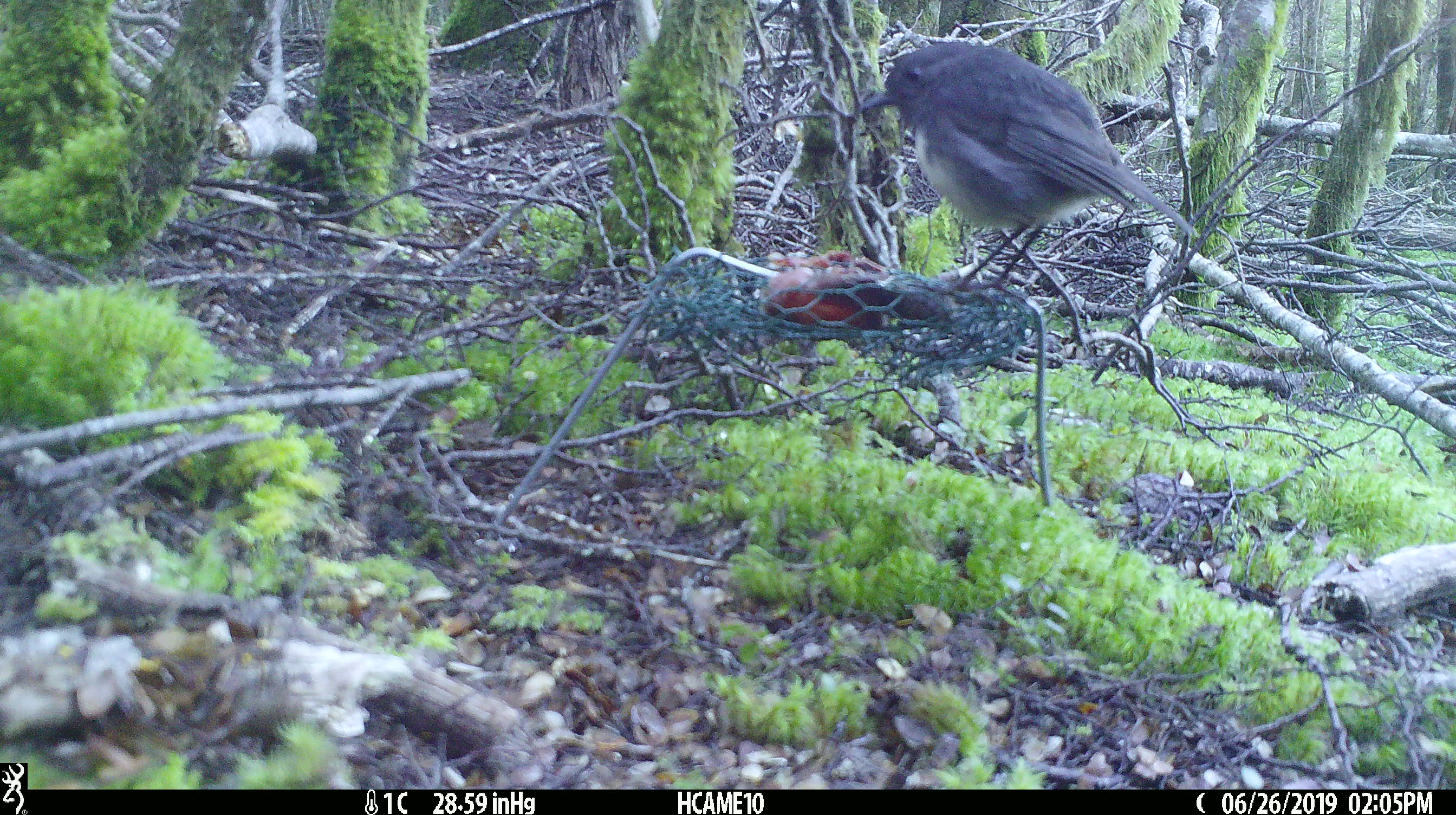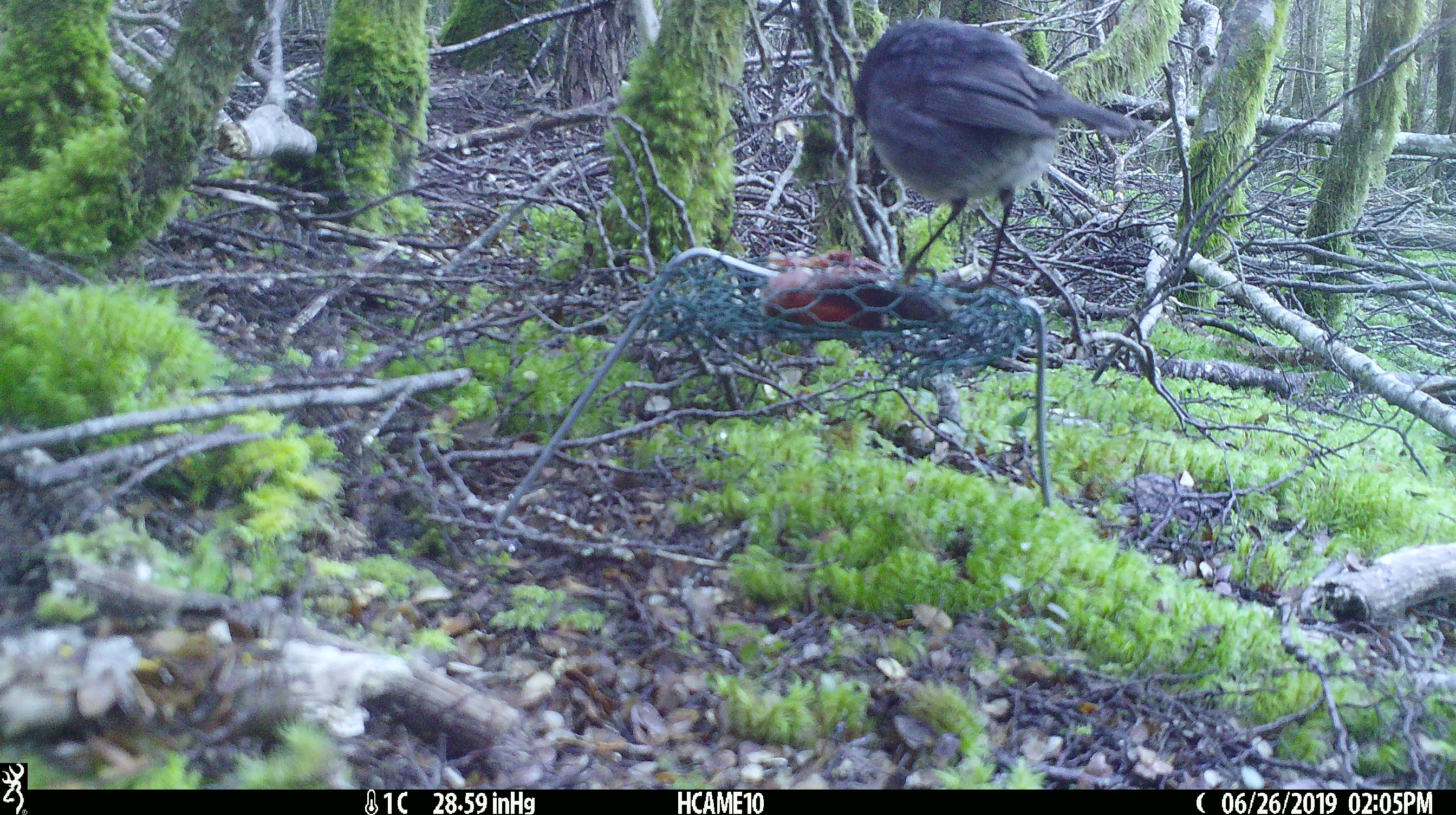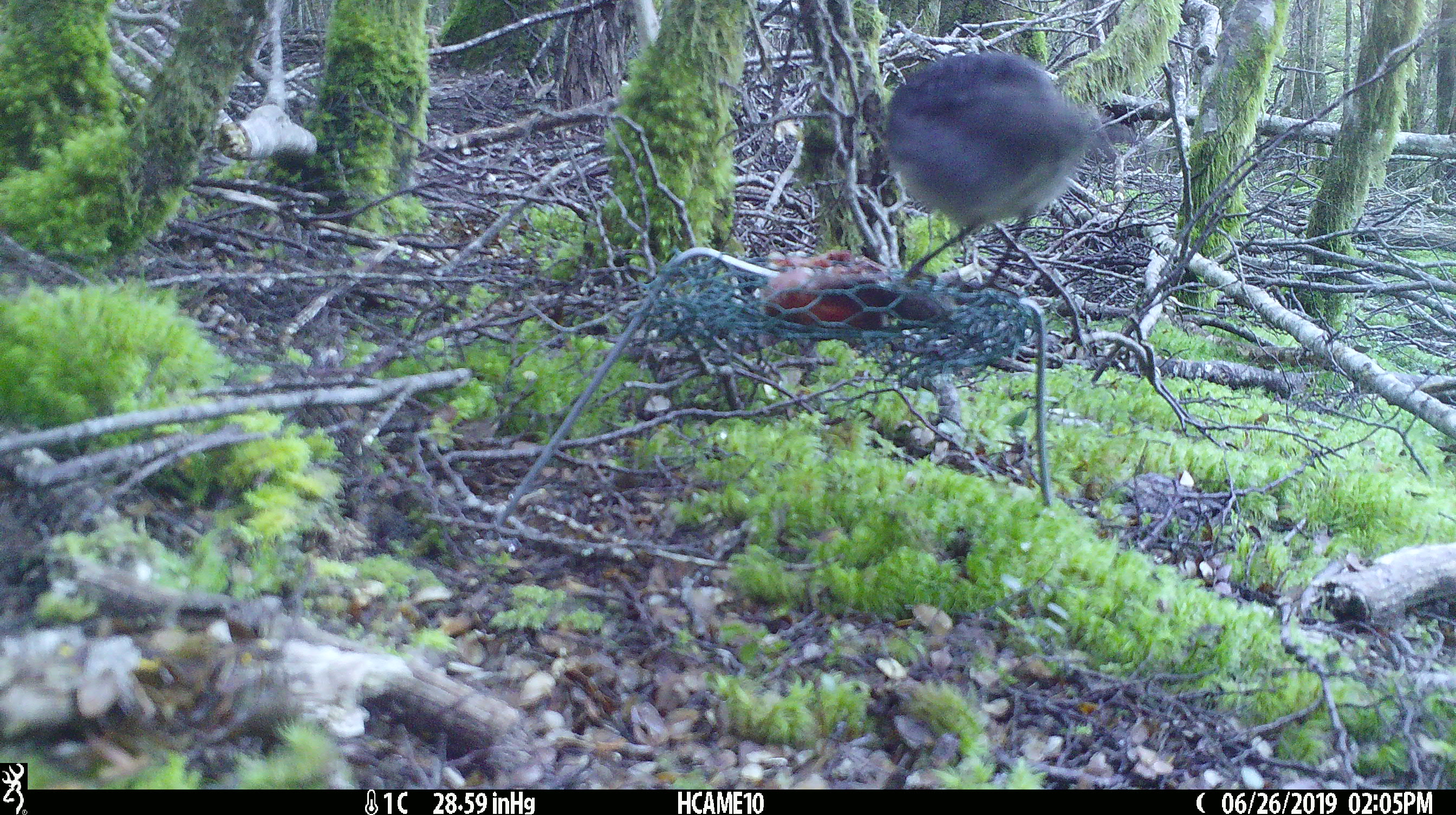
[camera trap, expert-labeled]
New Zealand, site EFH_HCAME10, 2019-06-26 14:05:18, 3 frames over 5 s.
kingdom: Animalia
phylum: Chordata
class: Aves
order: Passeriformes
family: Petroicidae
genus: Petroica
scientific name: Petroica australis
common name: new zealand robin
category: robin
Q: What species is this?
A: Robin (new zealand robin) (Petroica australis).